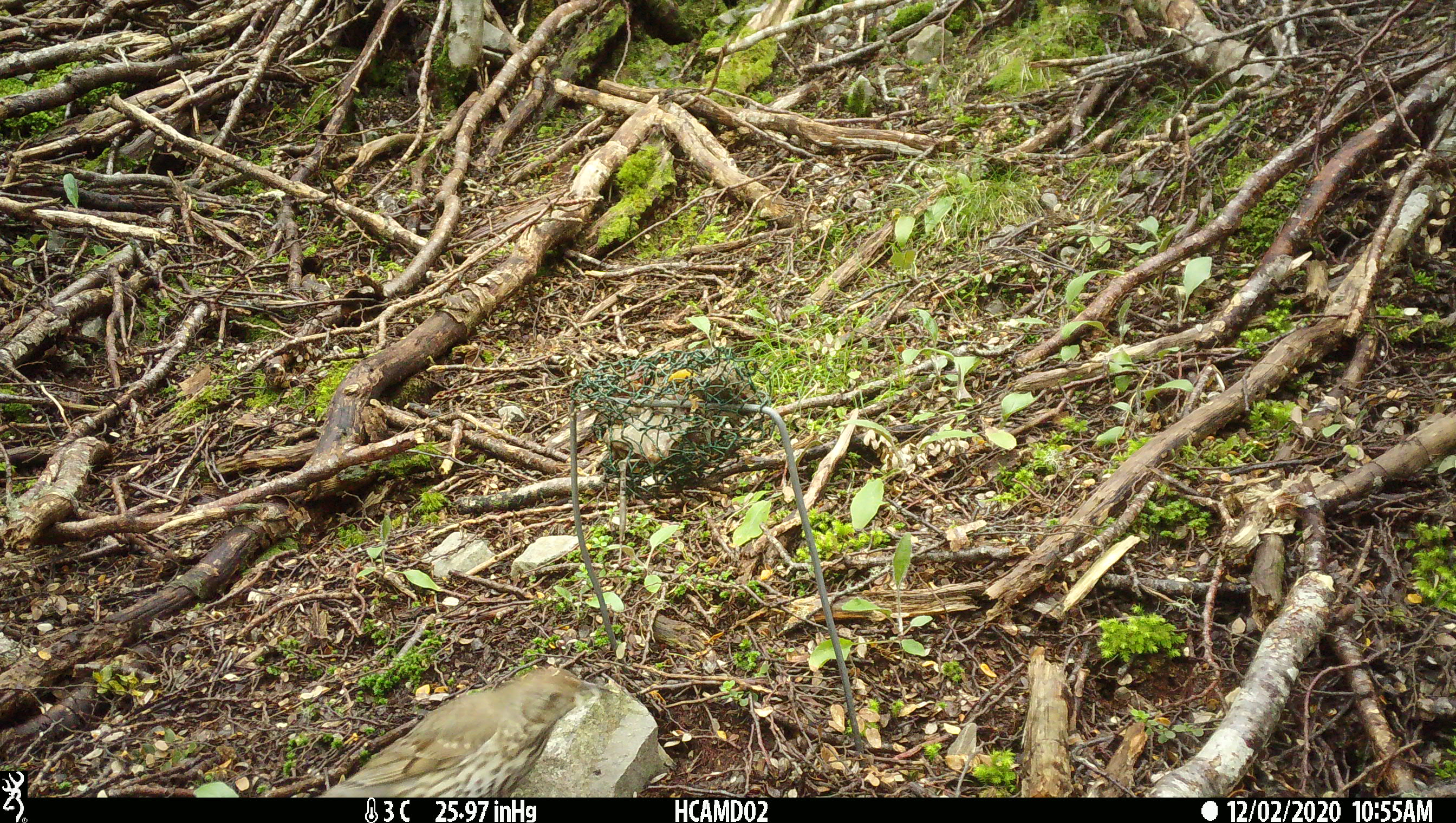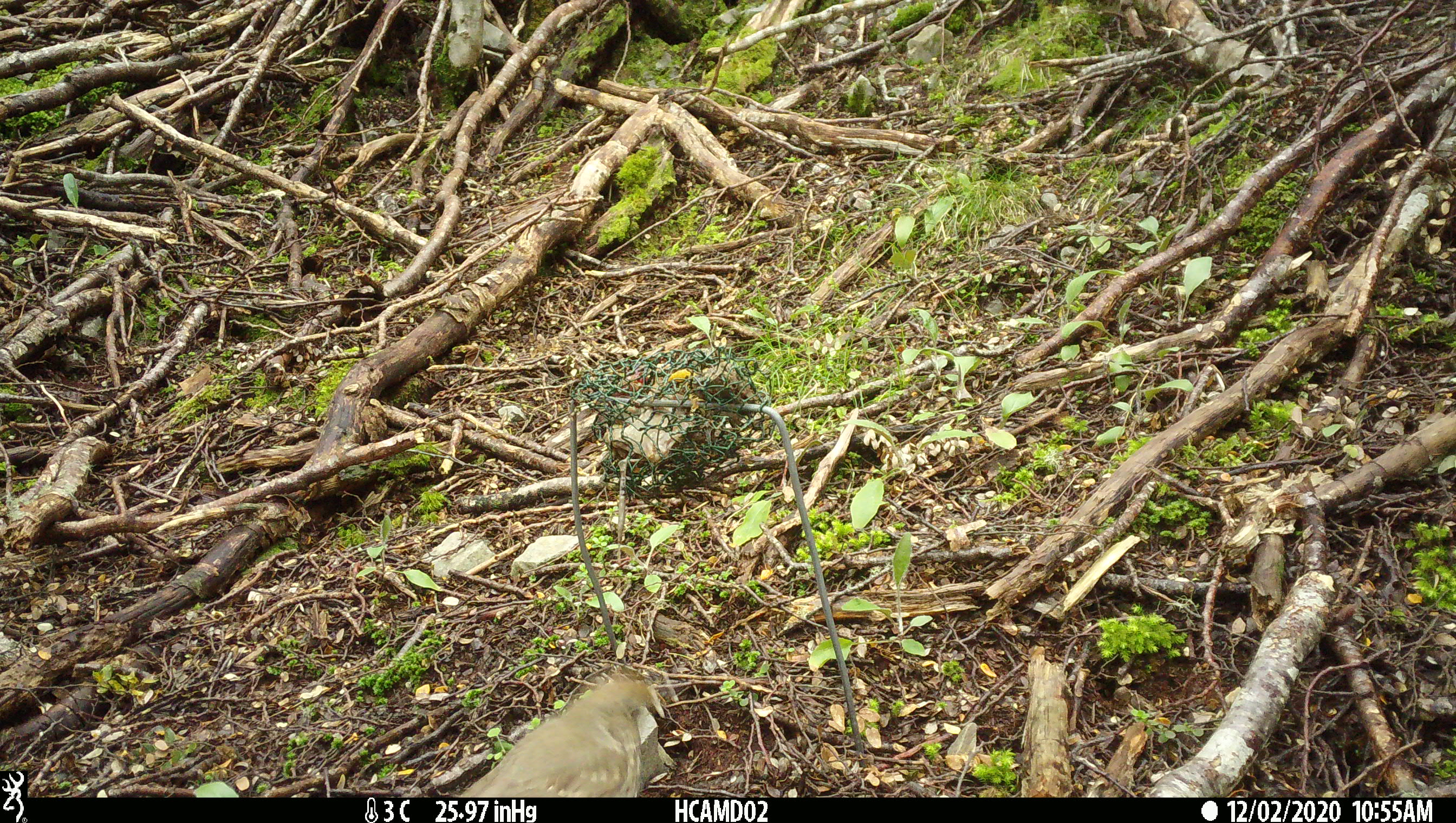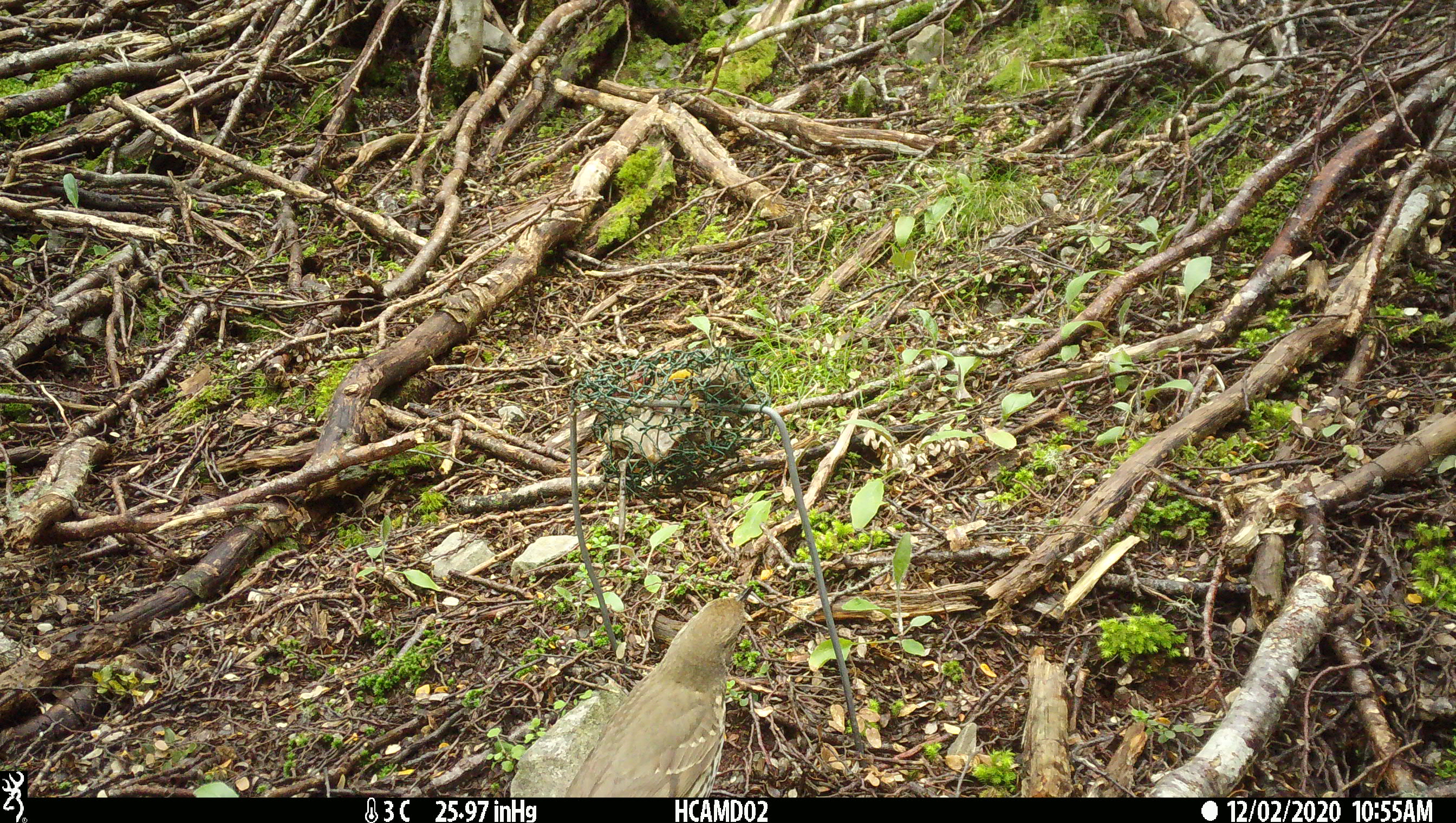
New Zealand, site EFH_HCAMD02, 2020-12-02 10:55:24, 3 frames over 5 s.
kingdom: Animalia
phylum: Chordata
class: Aves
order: Passeriformes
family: Turdidae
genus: Turdus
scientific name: Turdus philomelos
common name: song thrush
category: thrush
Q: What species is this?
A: Thrush (song thrush) (Turdus philomelos).